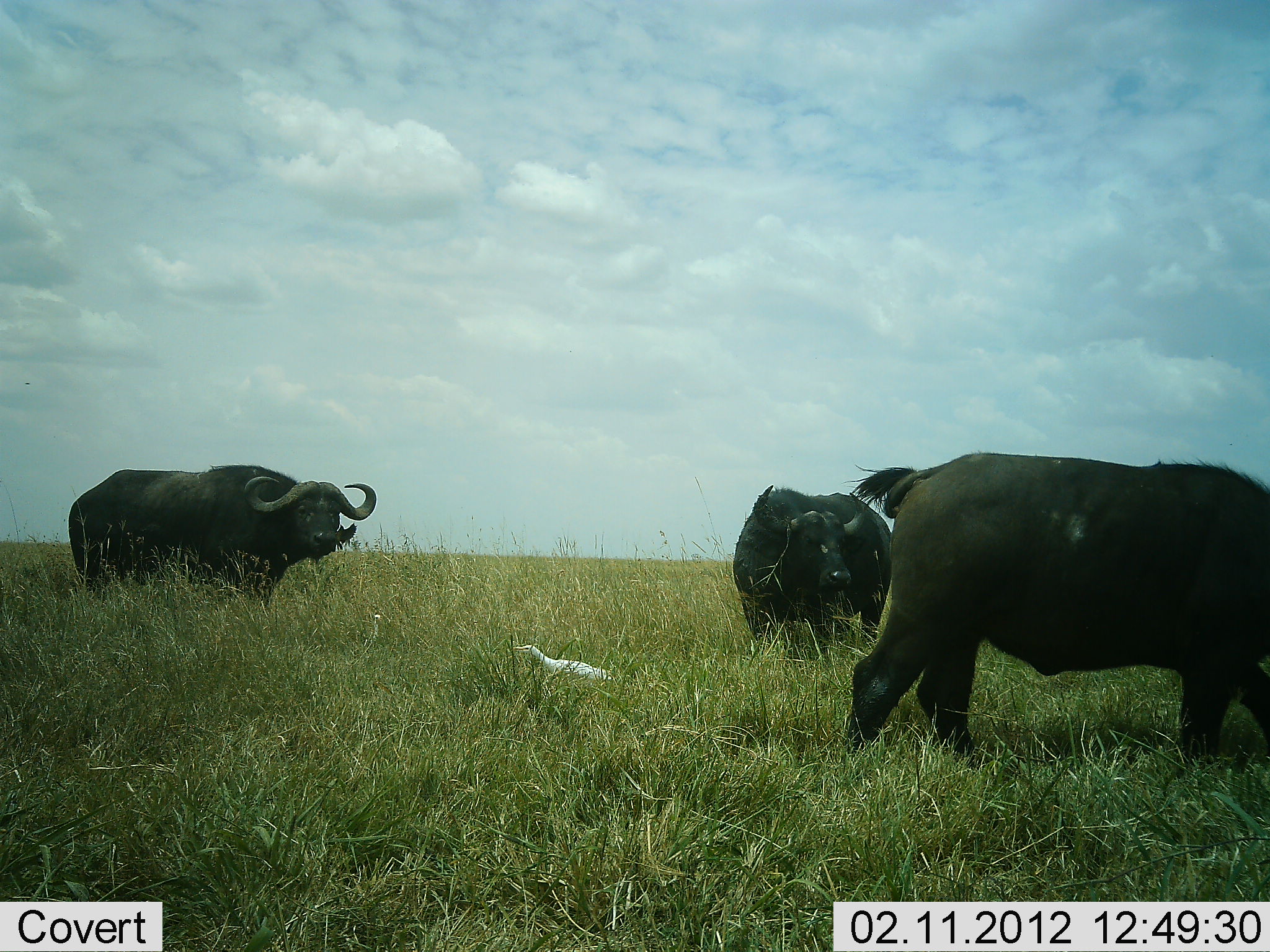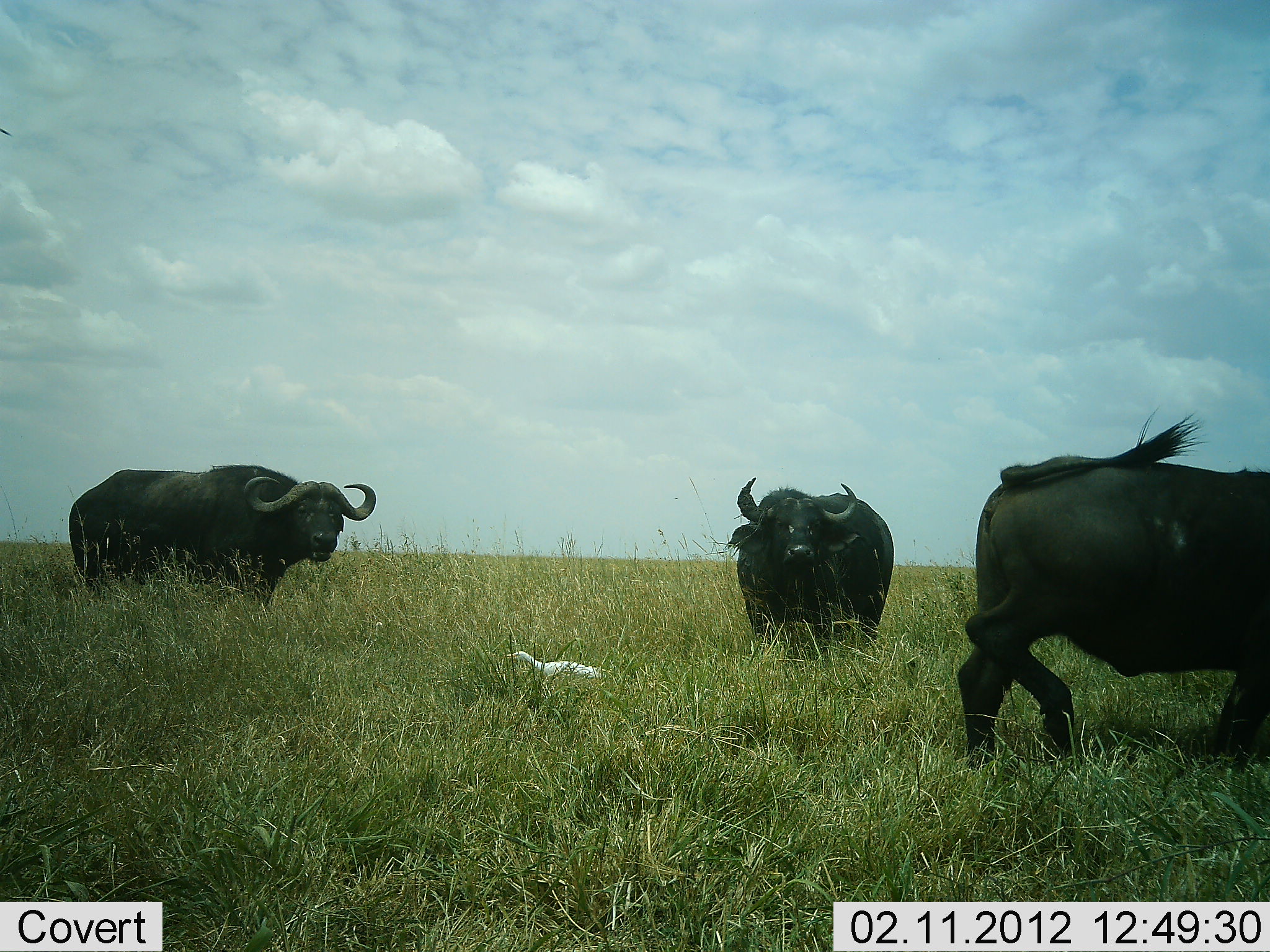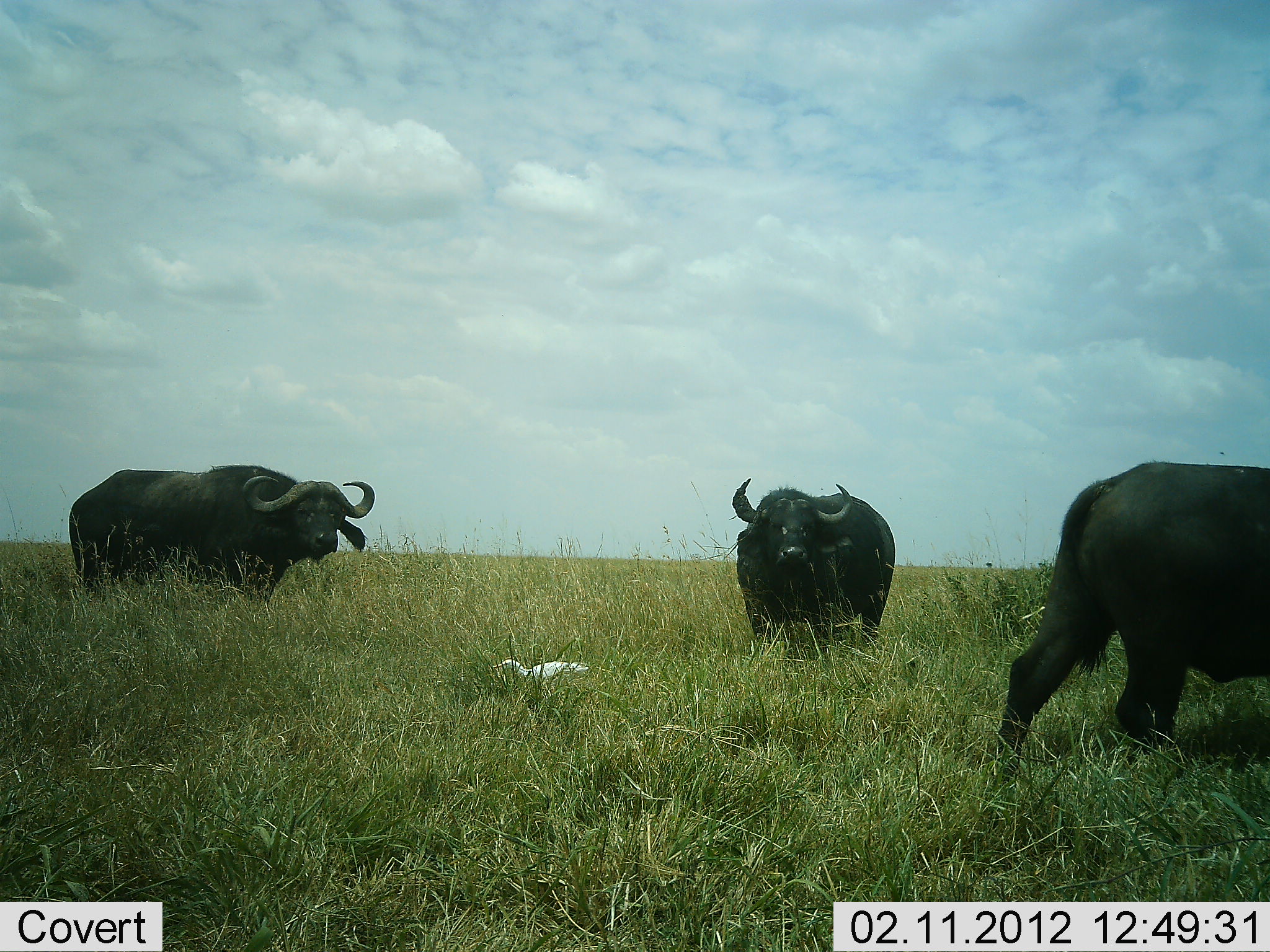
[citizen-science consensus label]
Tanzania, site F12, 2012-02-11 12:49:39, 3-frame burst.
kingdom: Animalia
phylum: Chordata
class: Mammalia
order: Artiodactyla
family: Bovidae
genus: Syncerus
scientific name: Syncerus caffer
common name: cape buffalo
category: buffalo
Buffalo (cape buffalo) (Syncerus caffer), count 3. Behavior (volunteer vote fractions): standing 90%, resting 0%, moving 83%, interacting 0%. Young present (vote fraction): 0%. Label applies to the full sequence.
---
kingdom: Animalia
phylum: Chordata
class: Aves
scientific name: Aves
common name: bird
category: otherbird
Otherbird (bird) (Aves), count 1. Behavior (volunteer vote fractions): standing 48%, resting 0%, moving 13%, interacting 0%. Young present (vote fraction): 0%. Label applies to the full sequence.